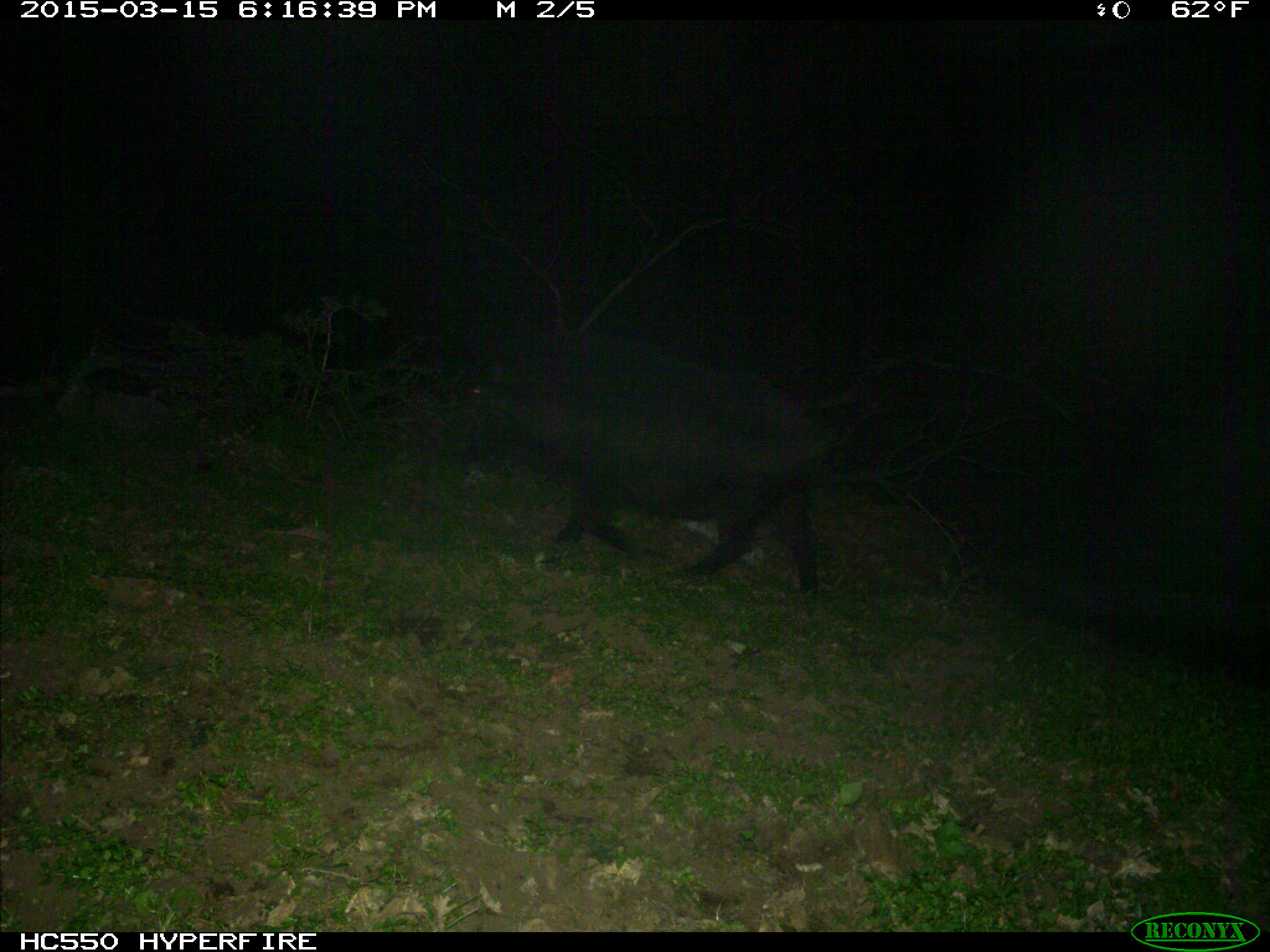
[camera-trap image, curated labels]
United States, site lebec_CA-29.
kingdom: Animalia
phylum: Chordata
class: Mammalia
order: Artiodactyla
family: Suidae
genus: Sus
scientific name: Sus scrofa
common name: wild boar